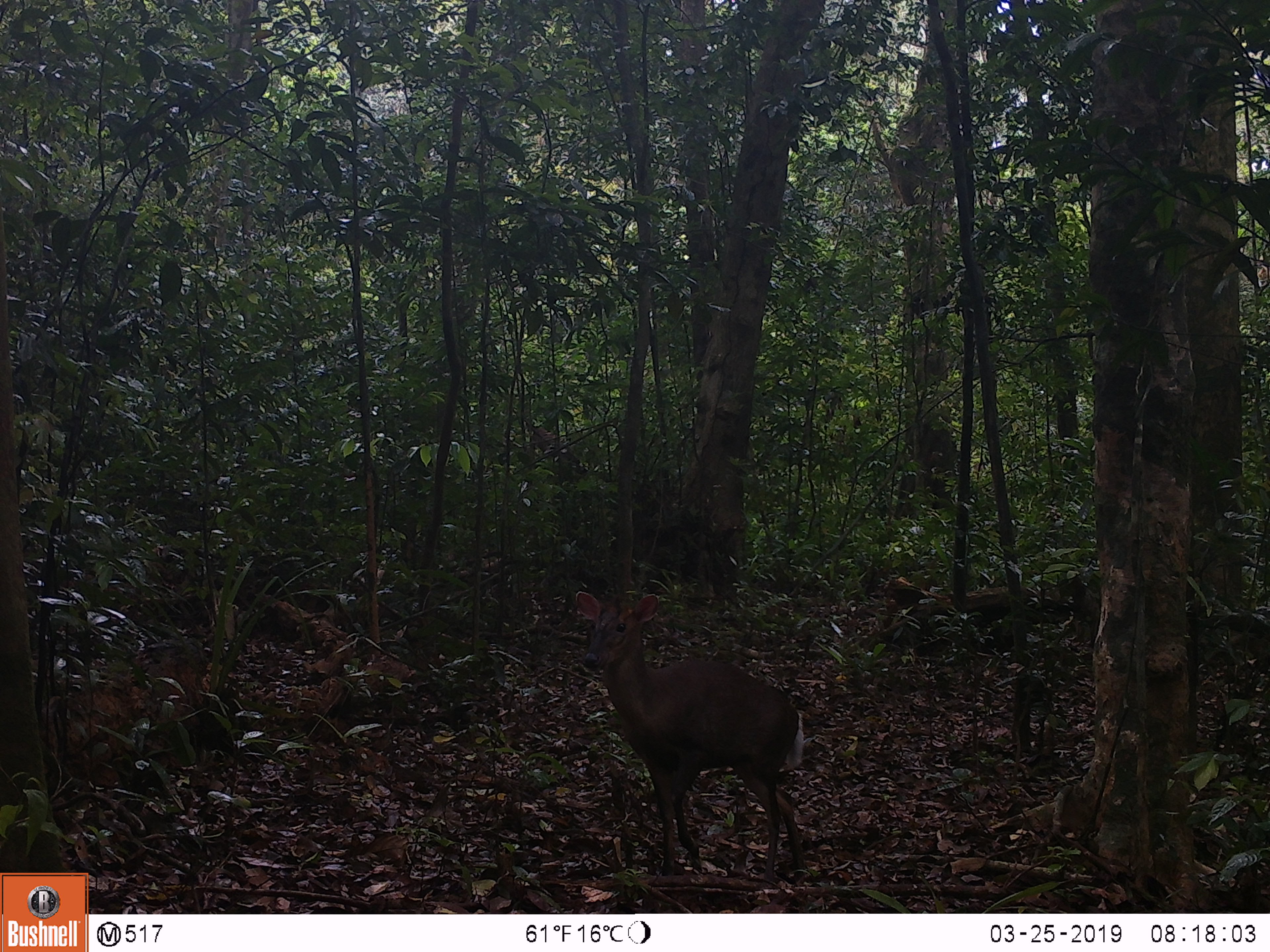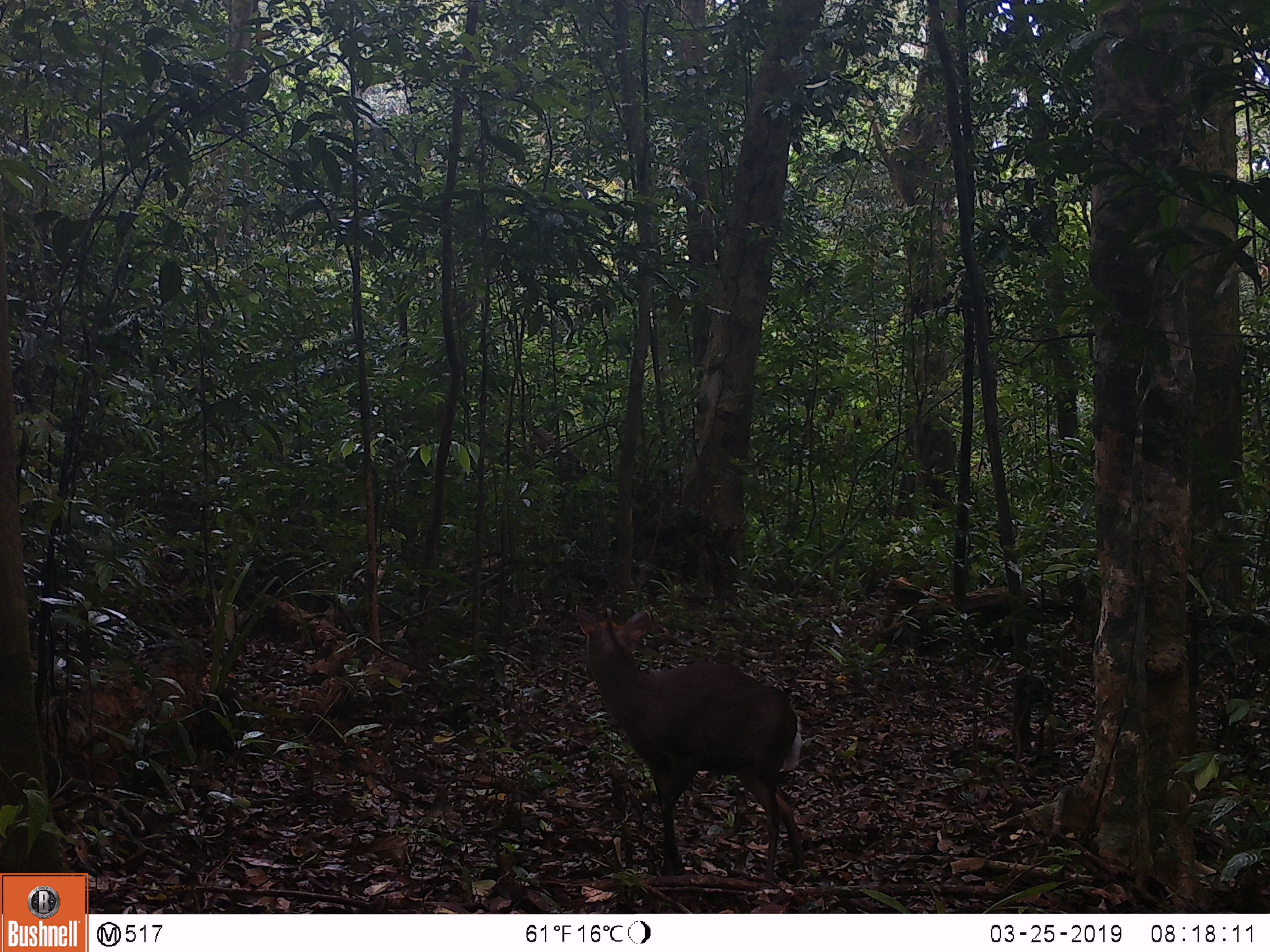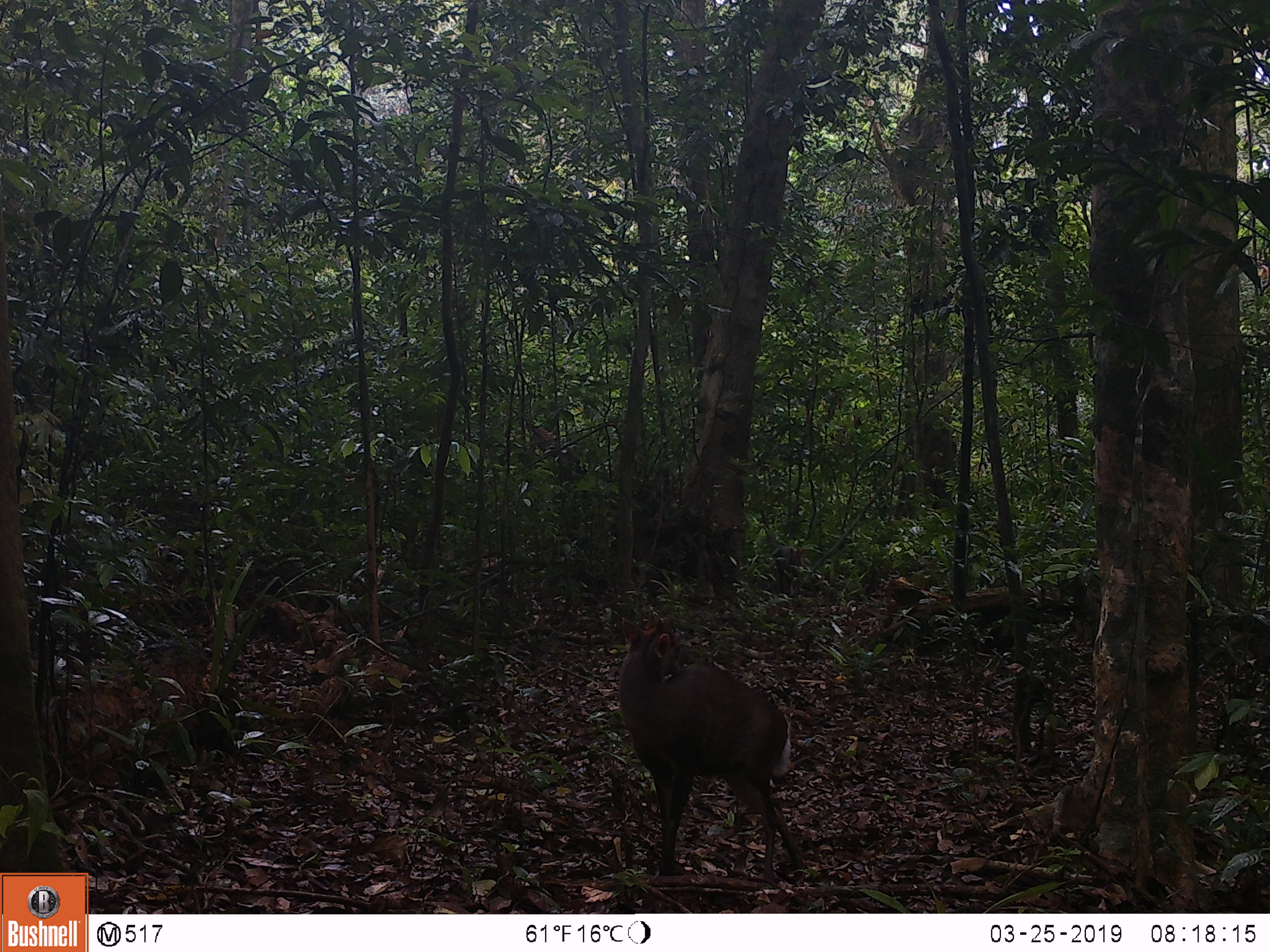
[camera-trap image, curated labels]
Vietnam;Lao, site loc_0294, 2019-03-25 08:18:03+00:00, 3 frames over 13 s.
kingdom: Animalia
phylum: Chordata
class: Mammalia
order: Artiodactyla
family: Cervidae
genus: Muntiacus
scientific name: Muntiacus rooseveltorum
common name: roosevelt's muntjac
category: roosevelts muntjac group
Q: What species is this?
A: Roosevelts muntjac group (roosevelt's muntjac) (Muntiacus rooseveltorum).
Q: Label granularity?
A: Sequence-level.